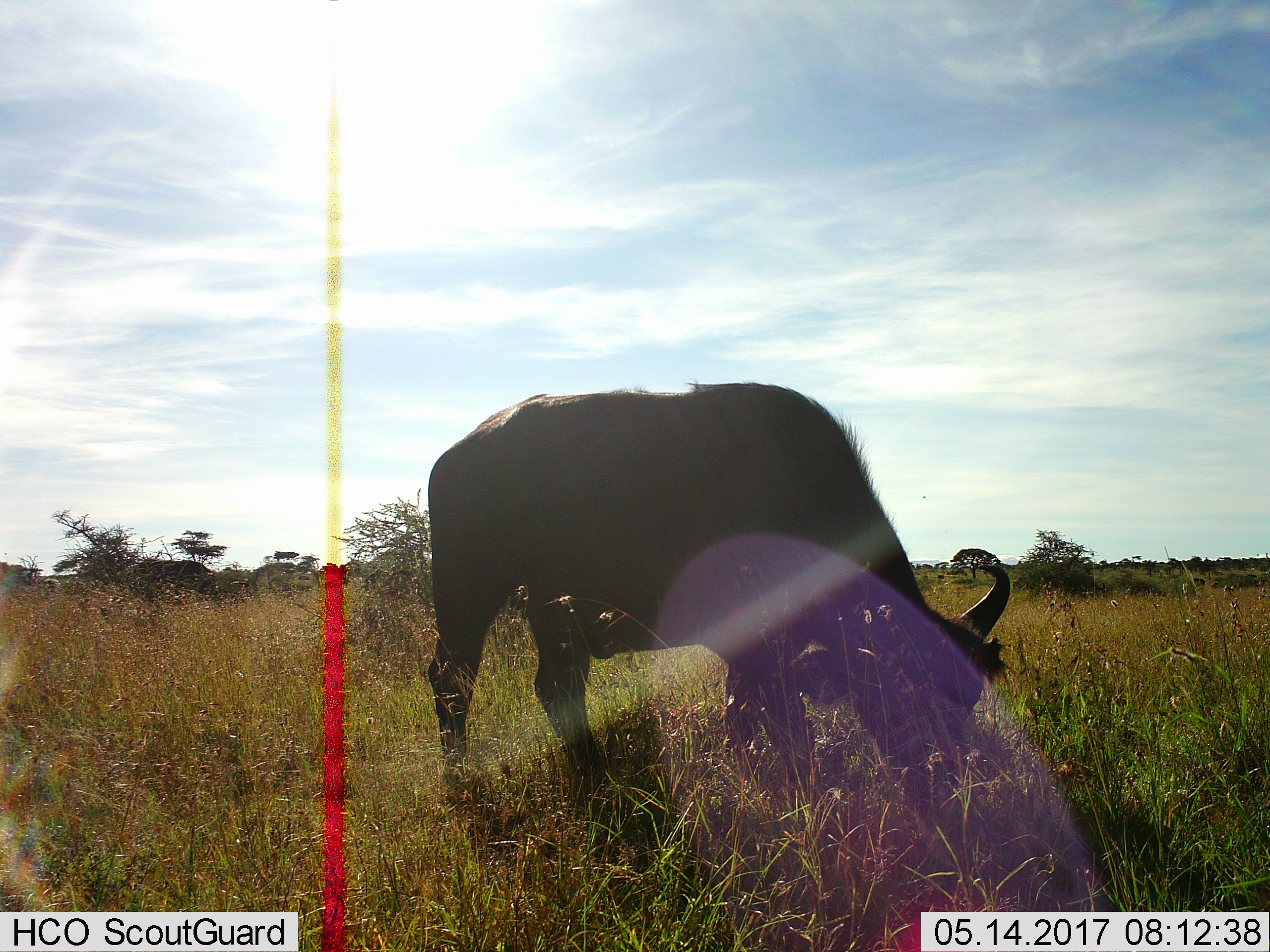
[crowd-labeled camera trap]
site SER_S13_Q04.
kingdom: Animalia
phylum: Chordata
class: Mammalia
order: Artiodactyla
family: Bovidae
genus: Syncerus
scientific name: Syncerus caffer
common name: african buffalo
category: buffalo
Buffalo (african buffalo) (Syncerus caffer), count 1. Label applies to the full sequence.